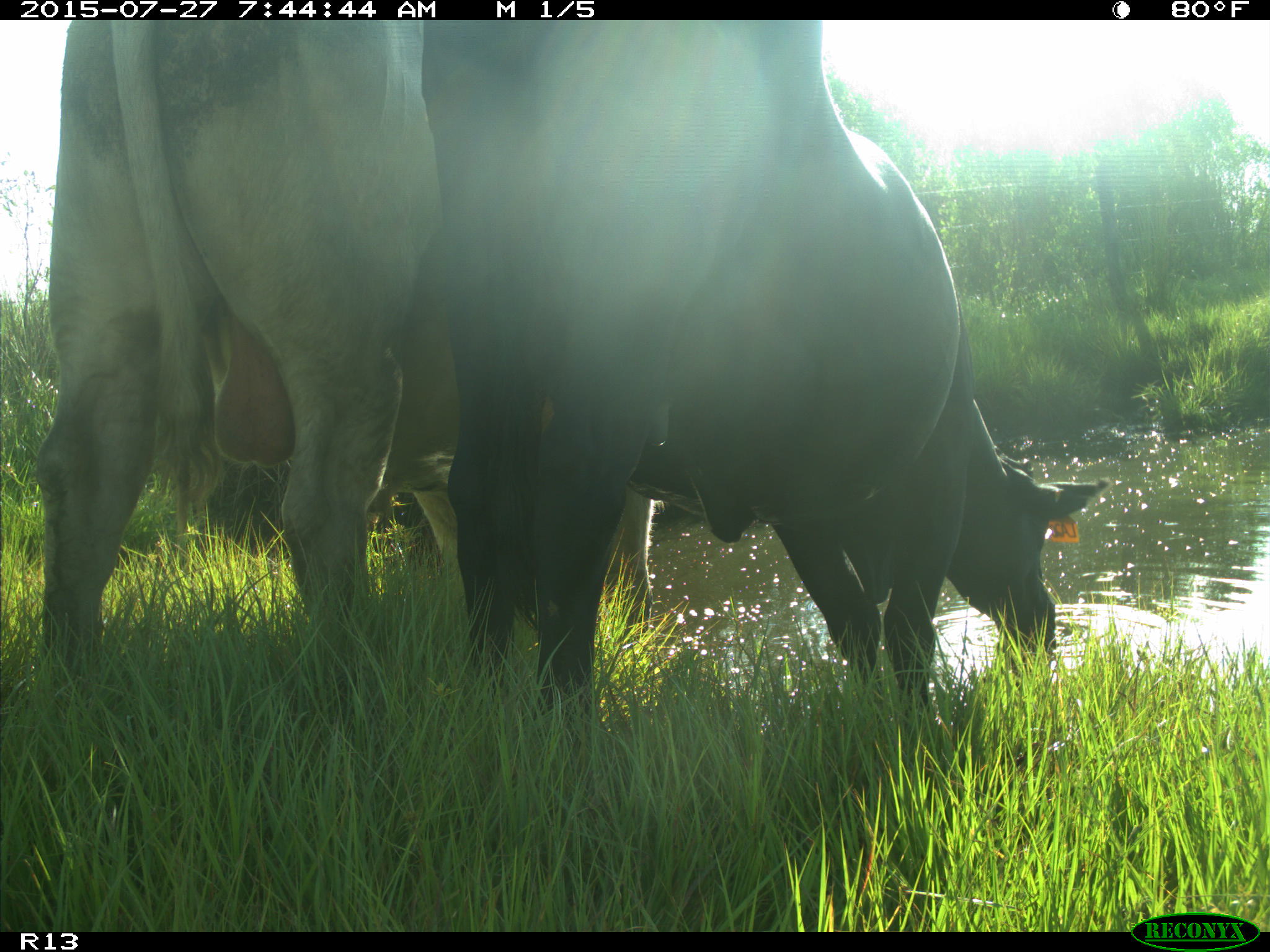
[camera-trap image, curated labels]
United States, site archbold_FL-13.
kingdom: Animalia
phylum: Chordata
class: Mammalia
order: Artiodactyla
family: Bovidae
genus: Bos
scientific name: Bos taurus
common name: domestic cow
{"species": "Bos taurus (domestic cow)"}